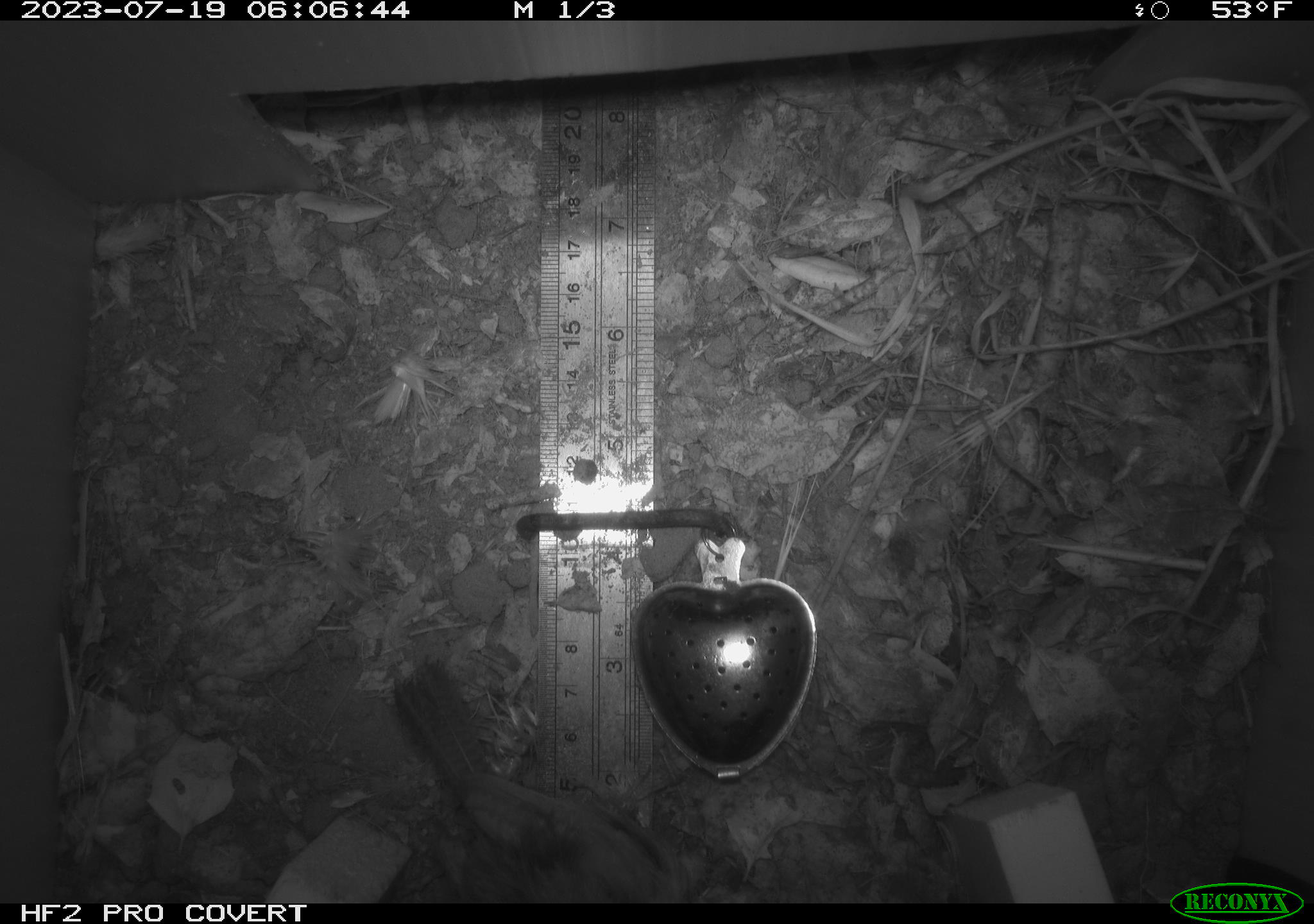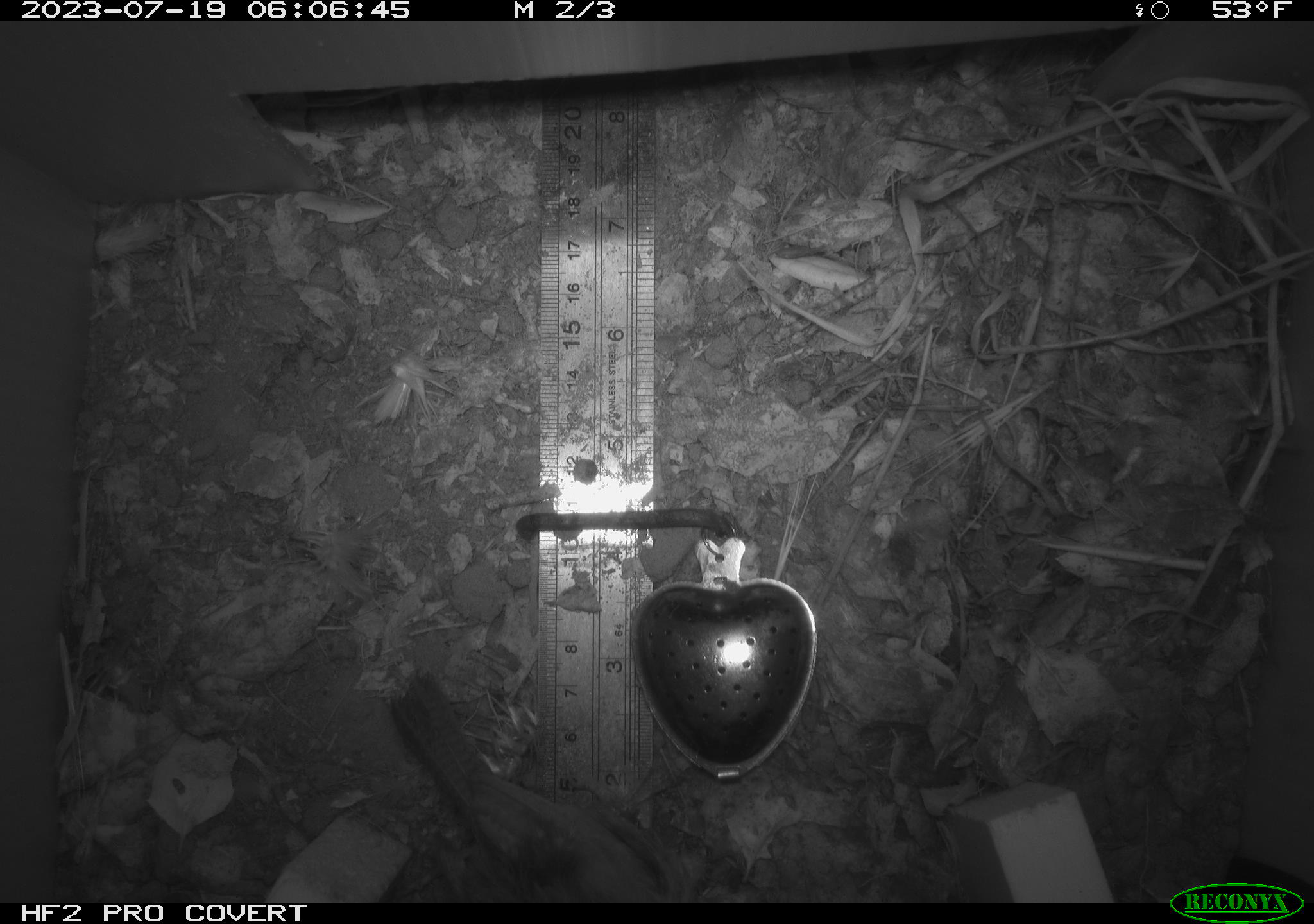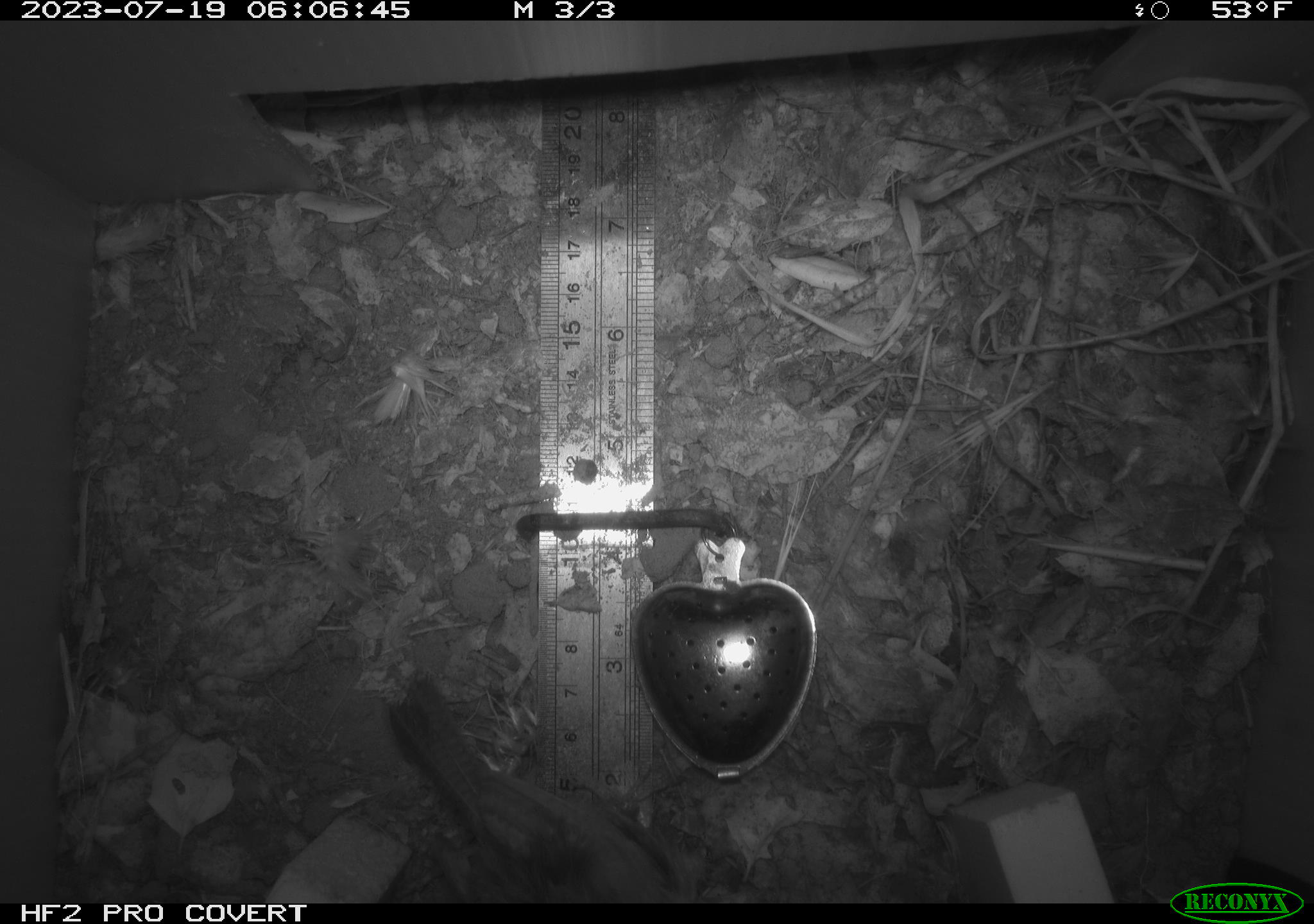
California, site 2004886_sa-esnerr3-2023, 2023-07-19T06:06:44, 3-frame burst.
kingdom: Animalia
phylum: Chordata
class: Aves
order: Passeriformes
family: Troglodytidae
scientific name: Troglodytidae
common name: wren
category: troglodytidae family